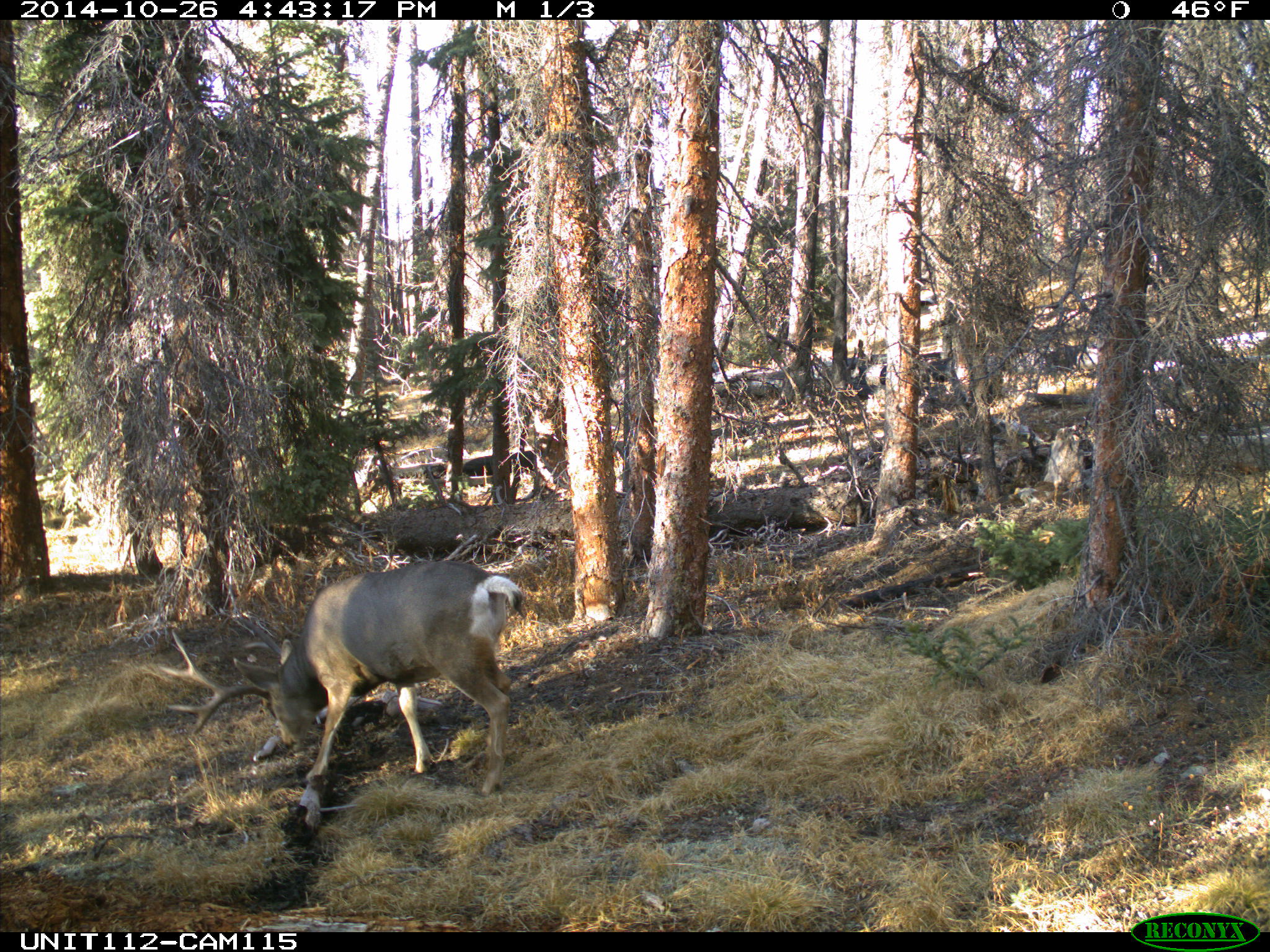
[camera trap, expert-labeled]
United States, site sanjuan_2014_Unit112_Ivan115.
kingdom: Animalia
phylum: Chordata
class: Mammalia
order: Artiodactyla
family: Cervidae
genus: Odocoileus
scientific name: Odocoileus hemionus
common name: mule deer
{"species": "Odocoileus hemionus (mule deer)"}